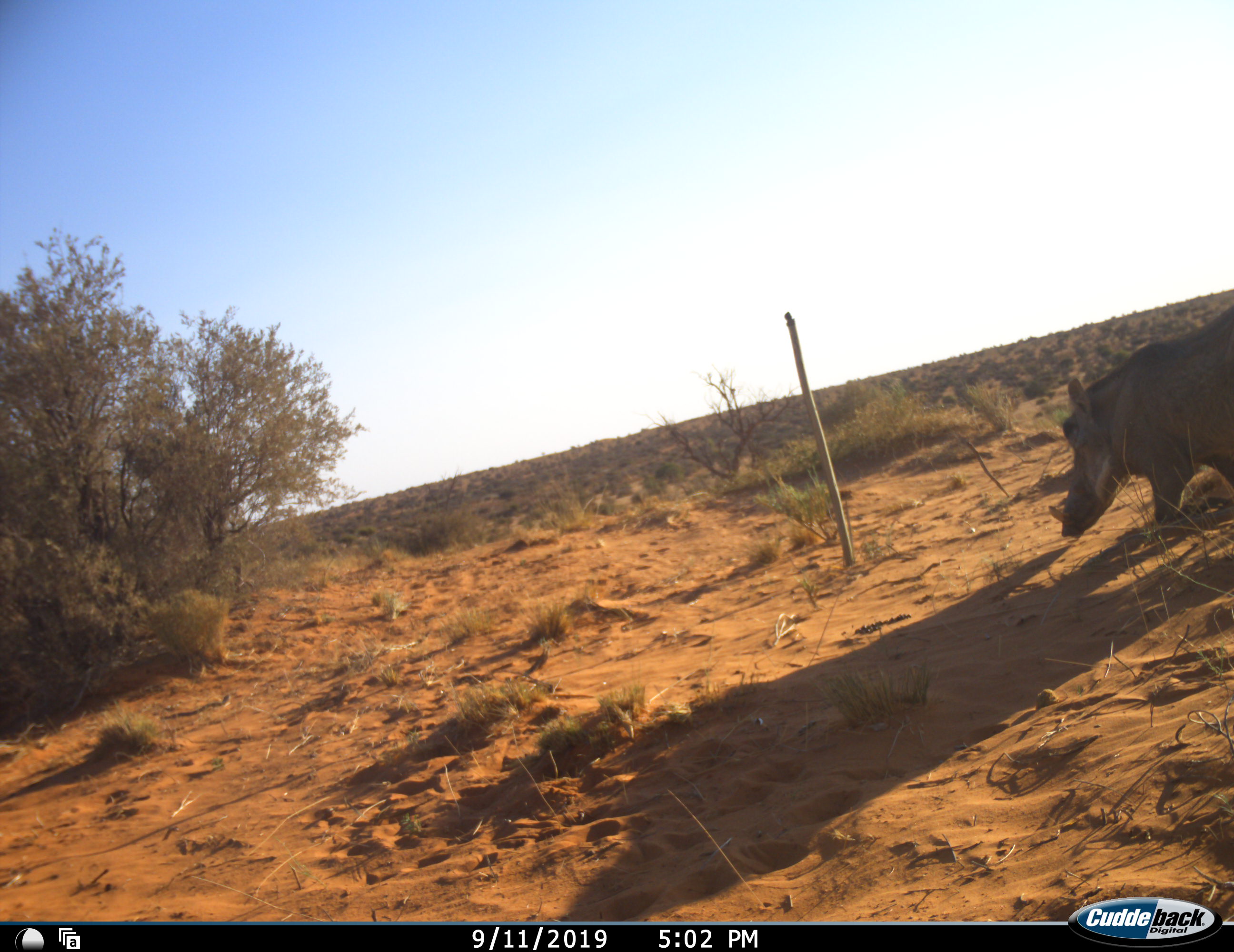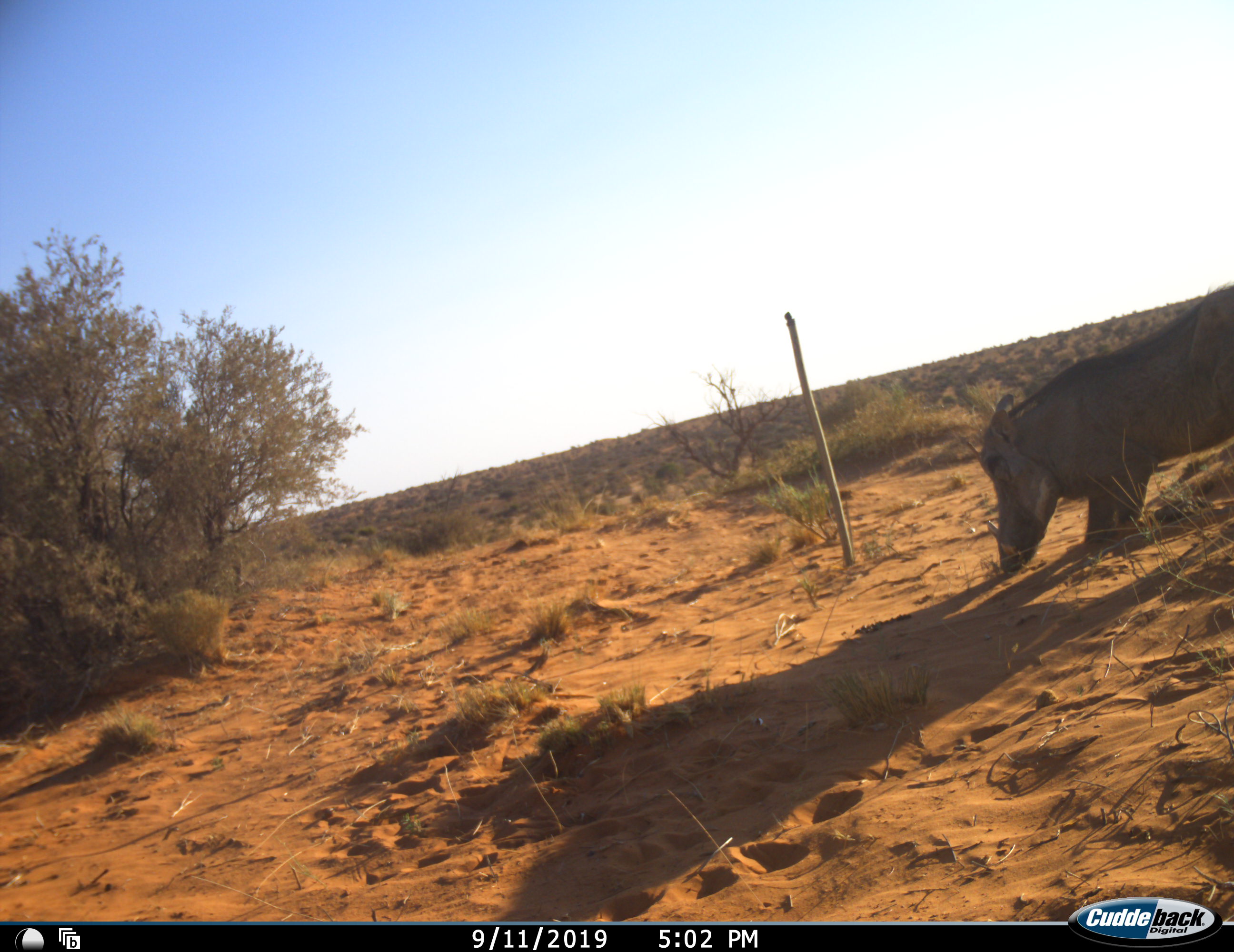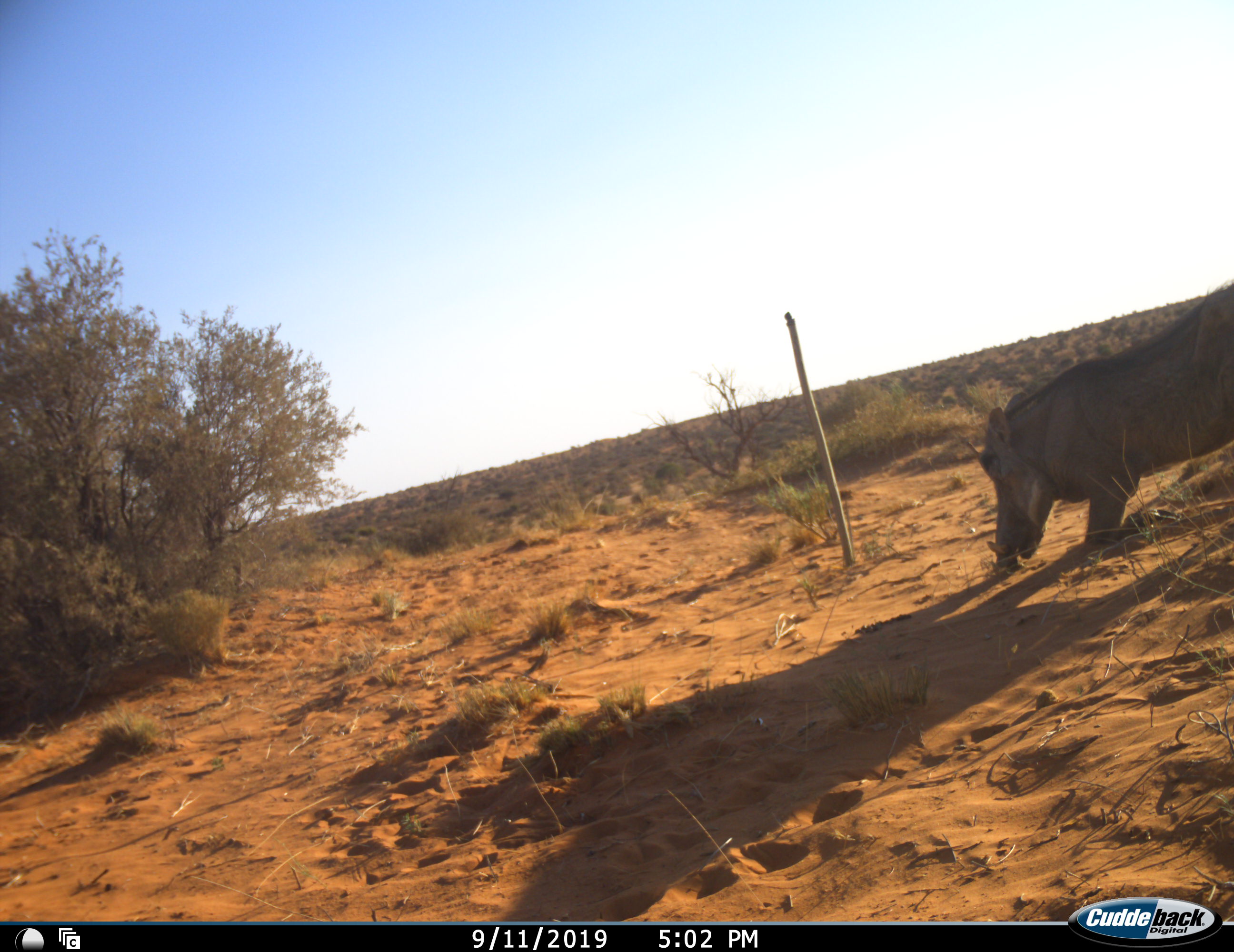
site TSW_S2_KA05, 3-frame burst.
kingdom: Animalia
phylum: Chordata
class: Mammalia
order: Artiodactyla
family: Suidae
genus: Phacochoerus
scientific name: Phacochoerus africanus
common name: warthog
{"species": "warthog (Phacochoerus africanus)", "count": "1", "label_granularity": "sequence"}